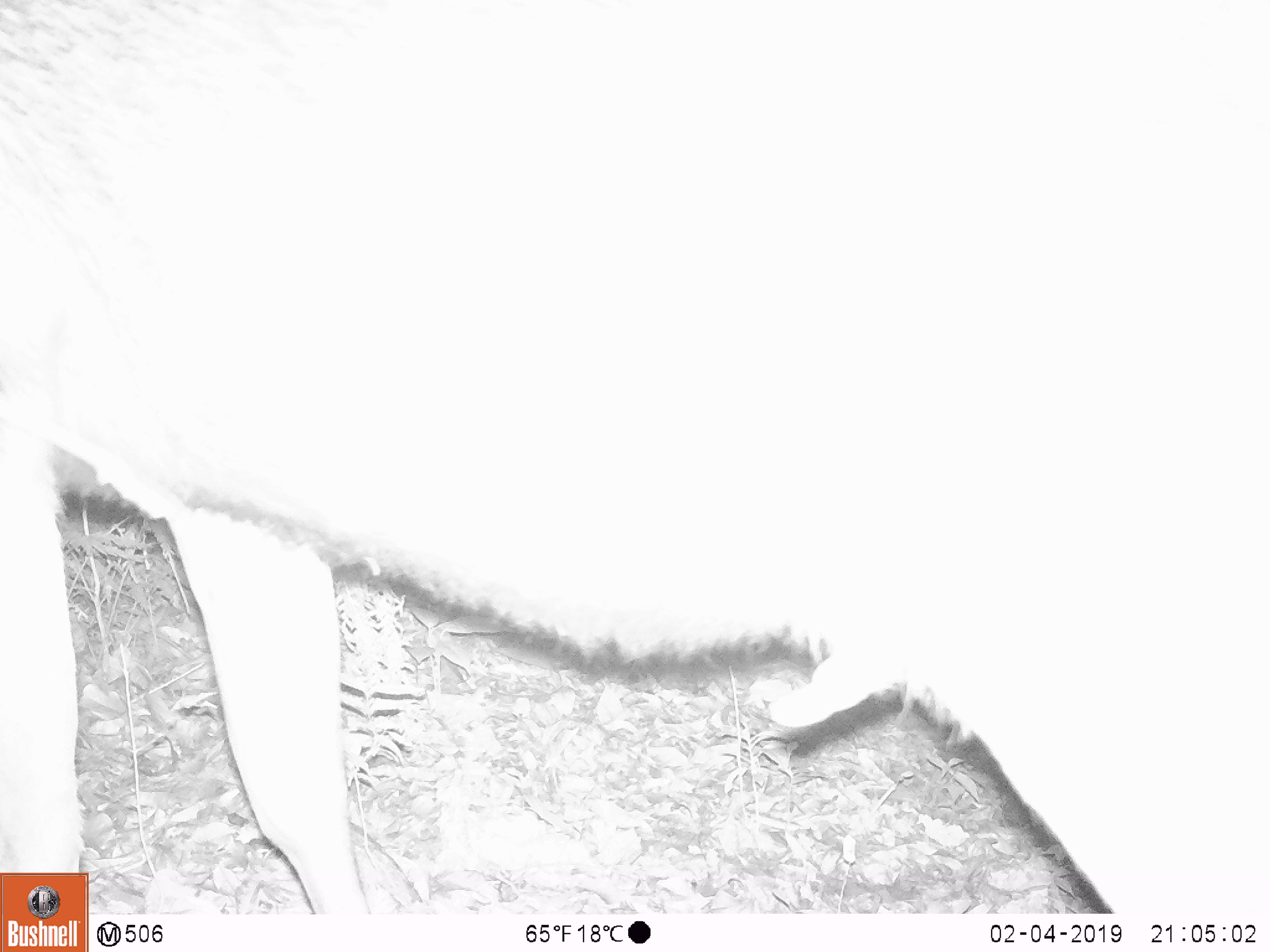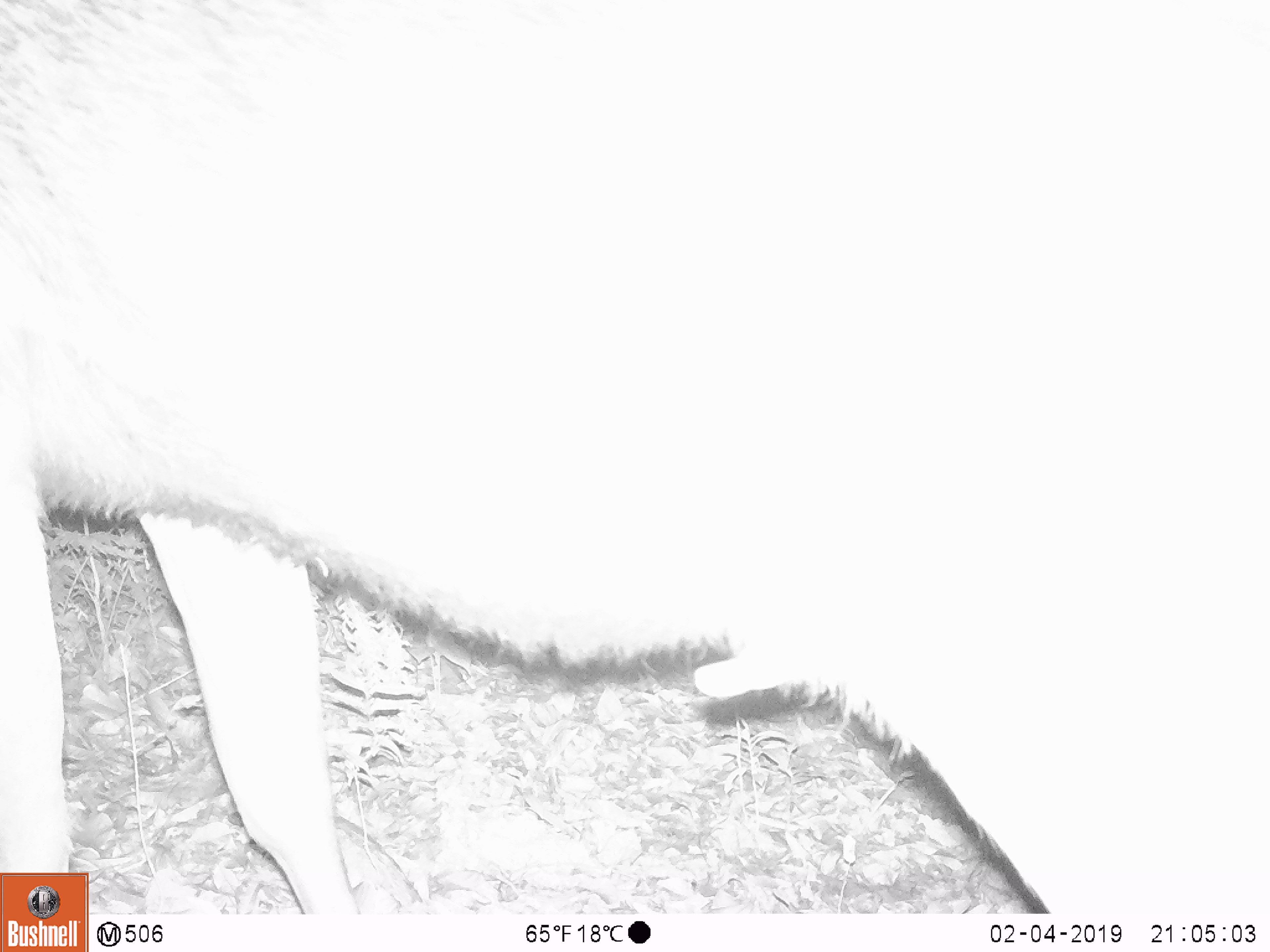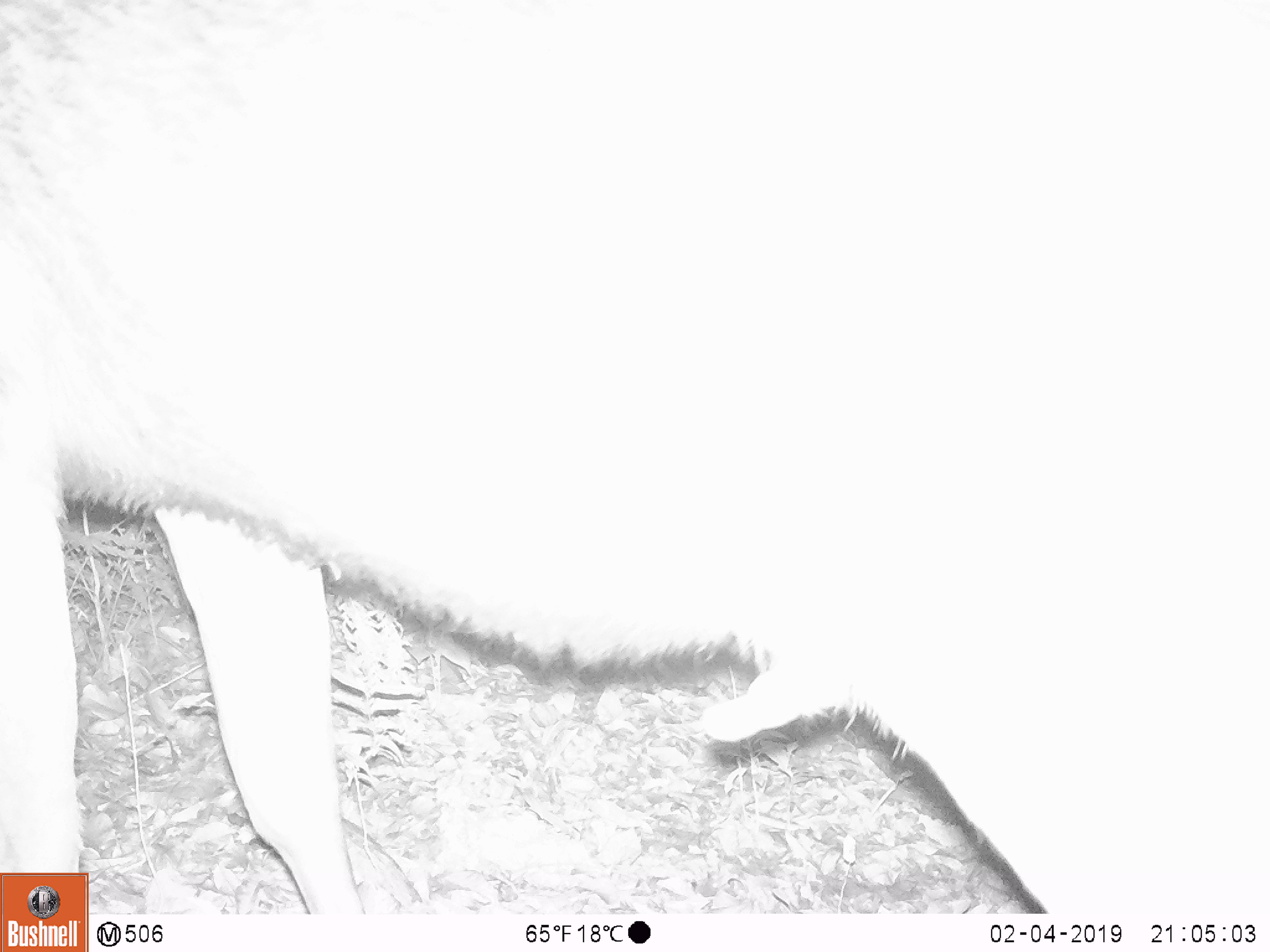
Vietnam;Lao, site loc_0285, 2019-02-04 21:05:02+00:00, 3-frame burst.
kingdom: Animalia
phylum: Chordata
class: Mammalia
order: Artiodactyla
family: Cervidae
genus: Rusa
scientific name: Rusa unicolor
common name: sambar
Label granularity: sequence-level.